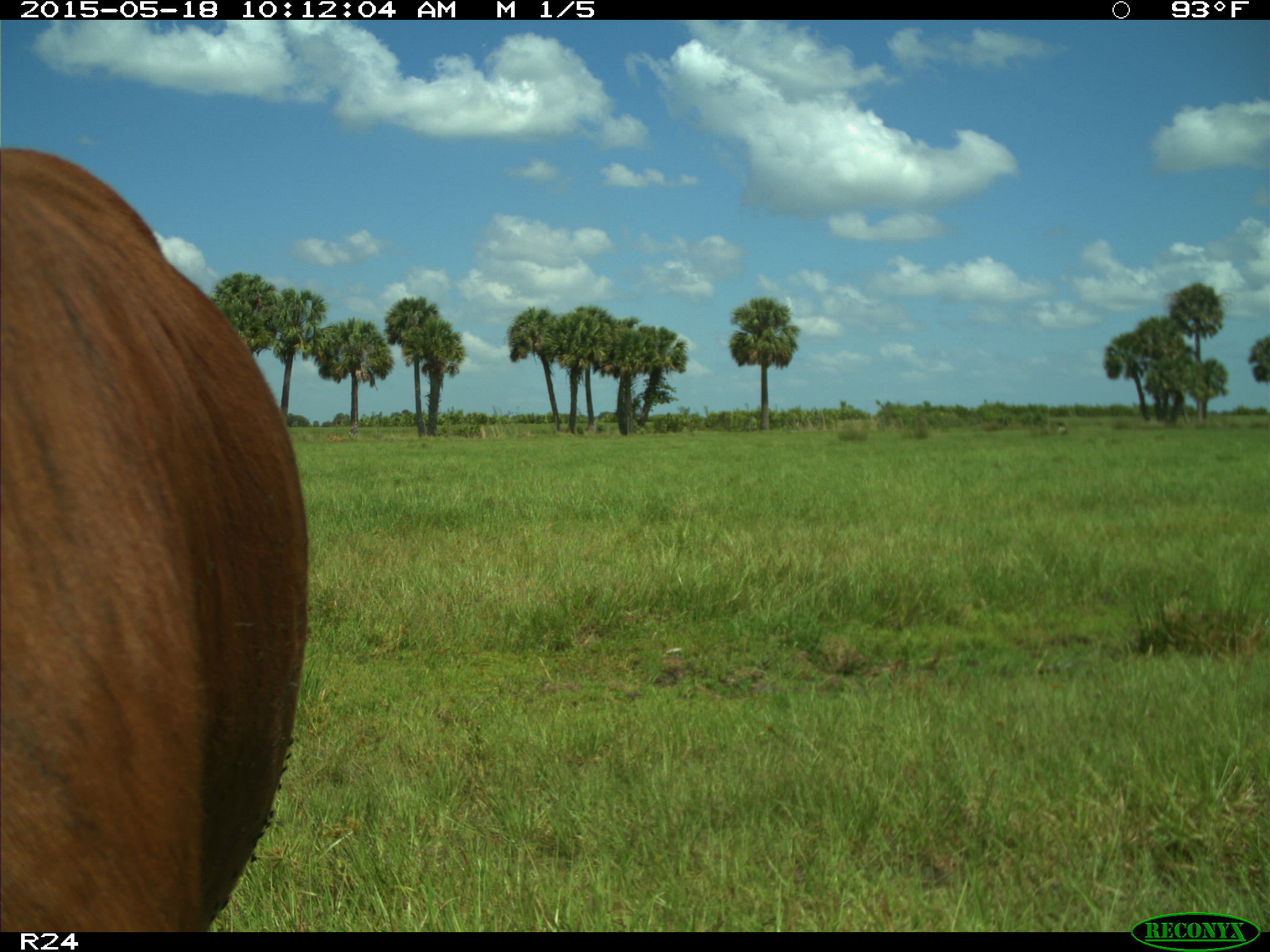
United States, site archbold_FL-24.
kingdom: Animalia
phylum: Chordata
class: Mammalia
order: Artiodactyla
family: Bovidae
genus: Bos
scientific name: Bos taurus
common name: domestic cow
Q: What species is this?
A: Bos taurus (domestic cow).